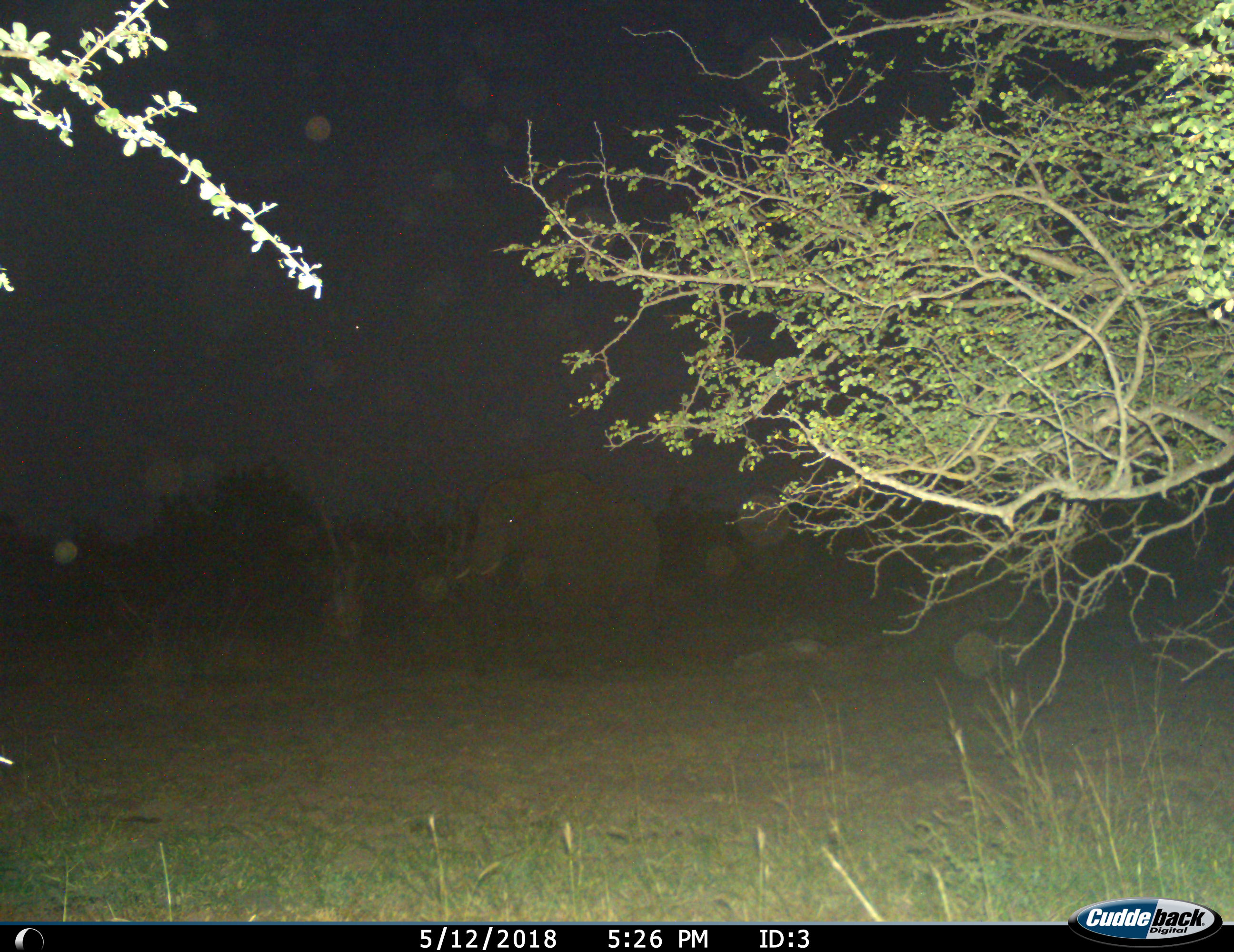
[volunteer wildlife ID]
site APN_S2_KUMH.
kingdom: Animalia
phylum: Chordata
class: Mammalia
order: Proboscidea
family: Elephantidae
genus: Loxodonta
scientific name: Loxodonta africana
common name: african bush elephant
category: elephant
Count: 1.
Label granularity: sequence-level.